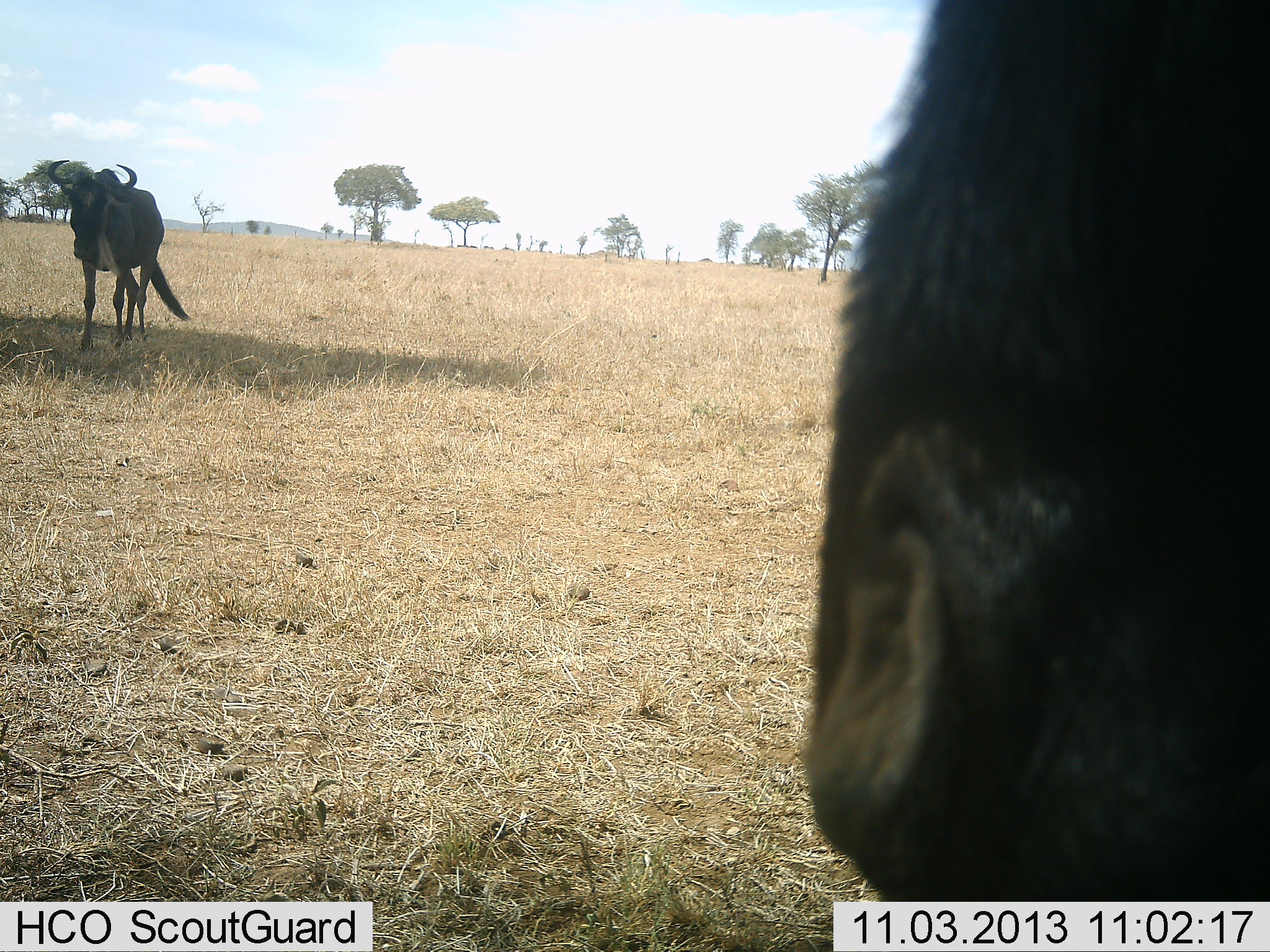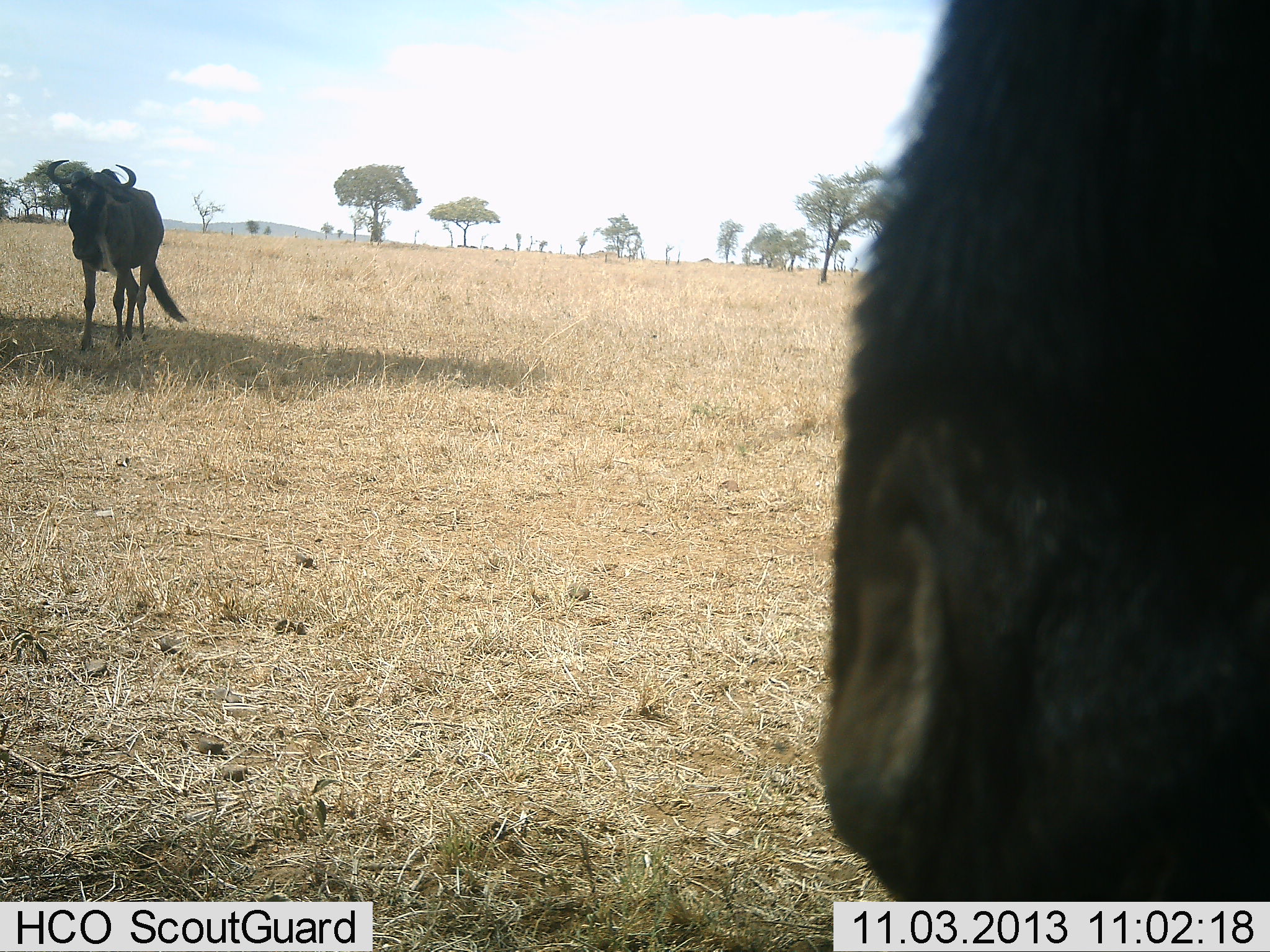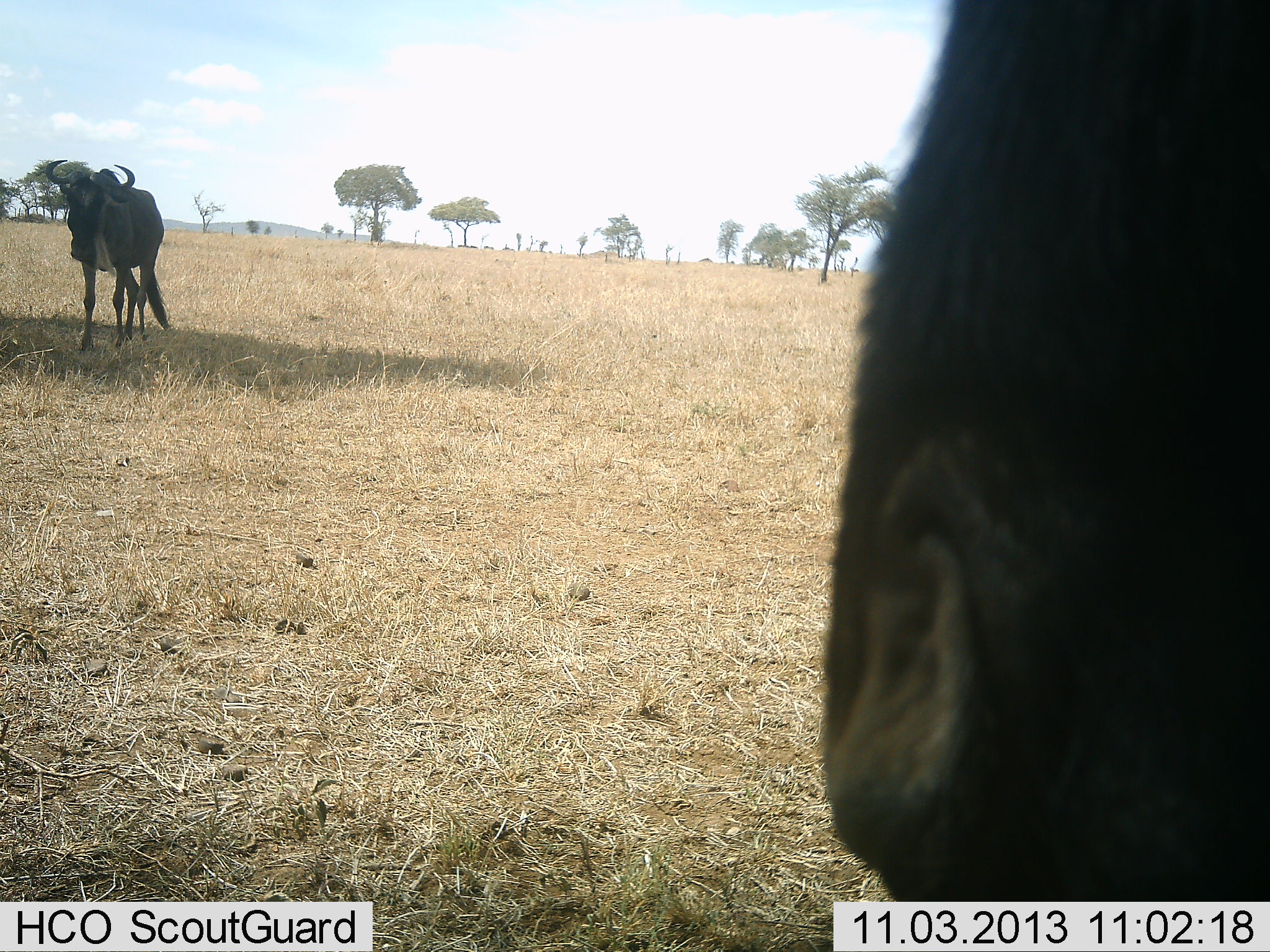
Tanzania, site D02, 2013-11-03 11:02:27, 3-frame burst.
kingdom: Animalia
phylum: Chordata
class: Mammalia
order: Artiodactyla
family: Bovidae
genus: Connochaetes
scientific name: Connochaetes taurinus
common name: blue wildebeest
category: wildebeest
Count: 2.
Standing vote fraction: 90%.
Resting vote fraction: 20%.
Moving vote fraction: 10%.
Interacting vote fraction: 0%.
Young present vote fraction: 0%.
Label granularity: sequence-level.